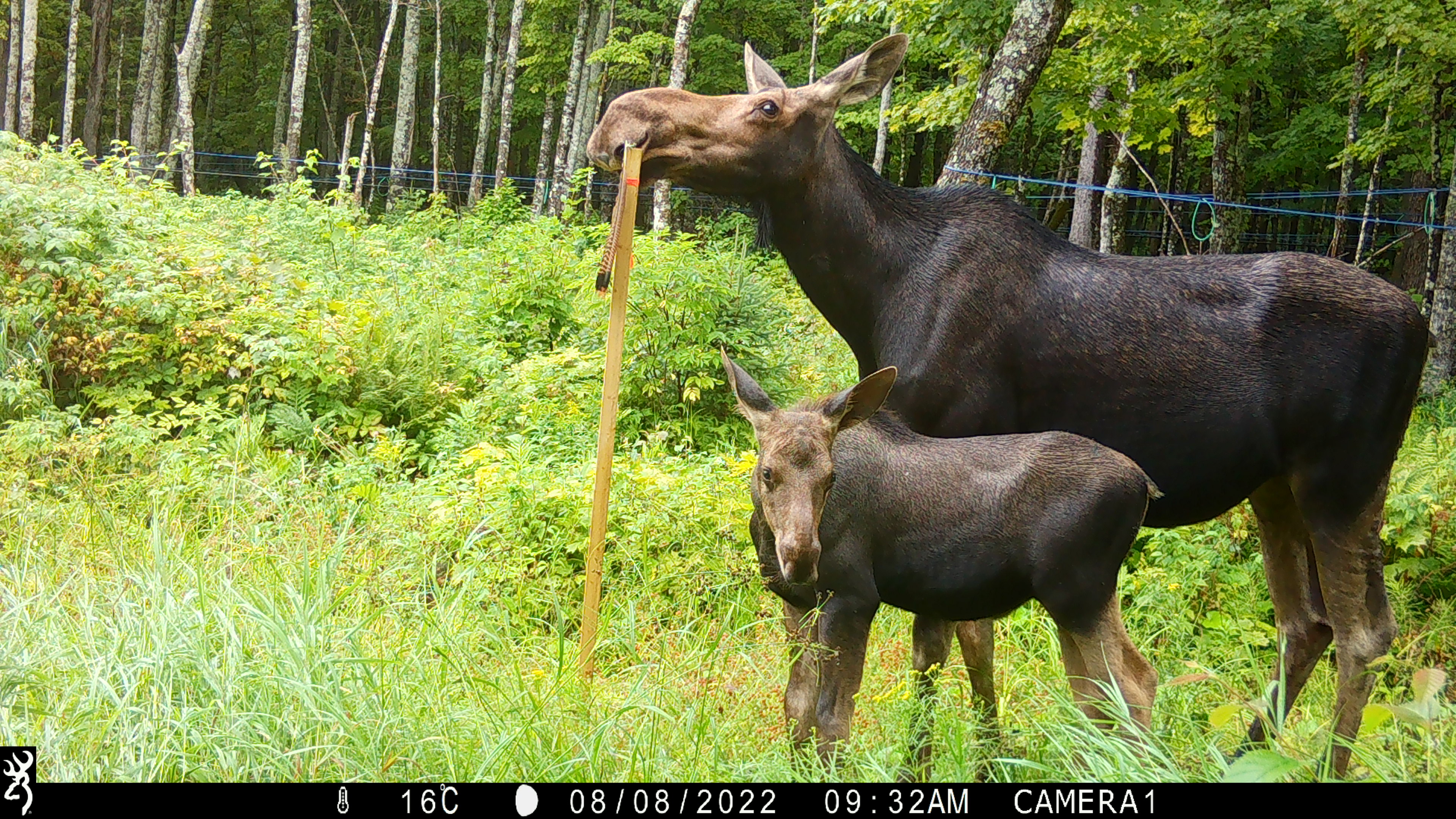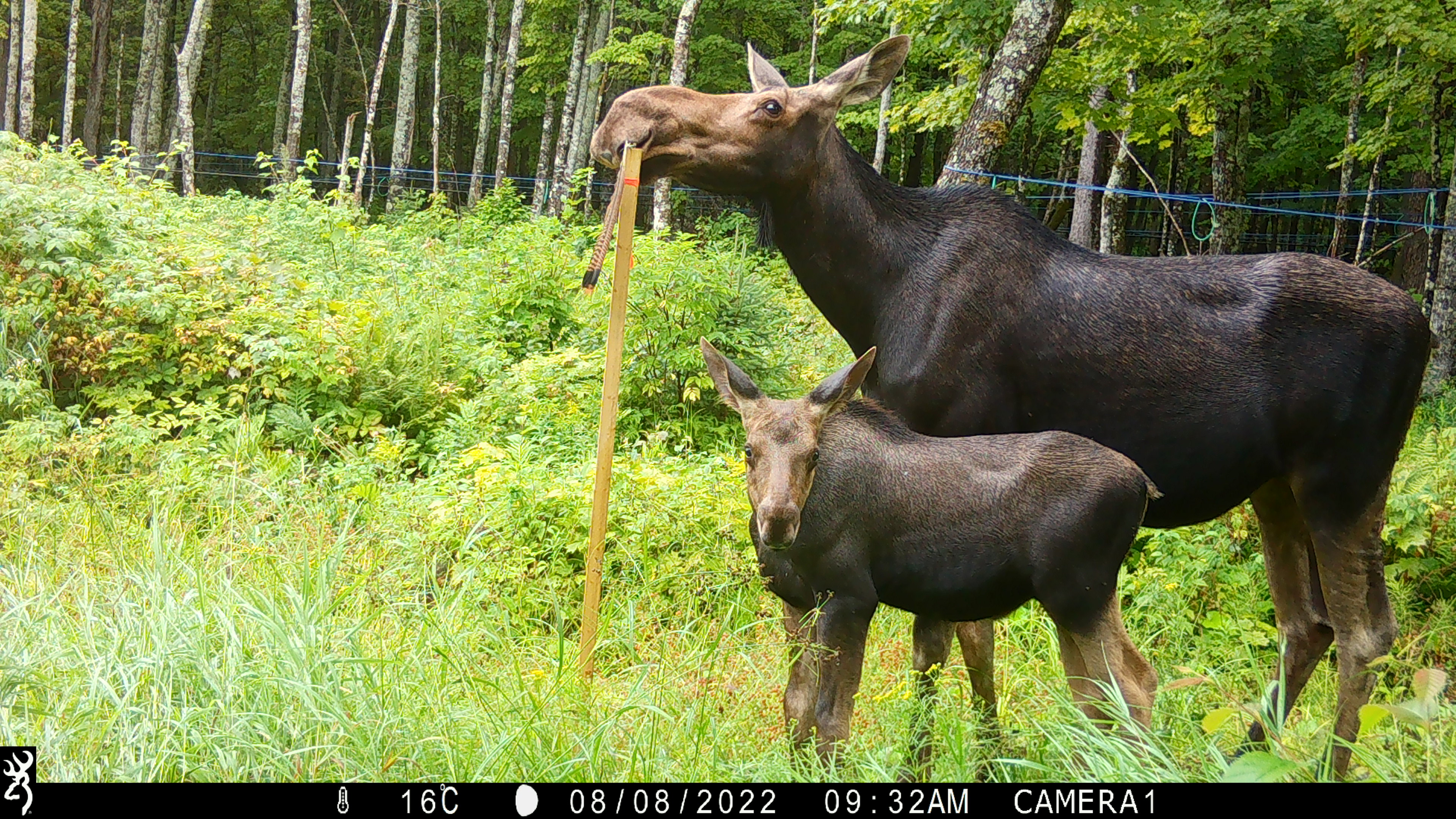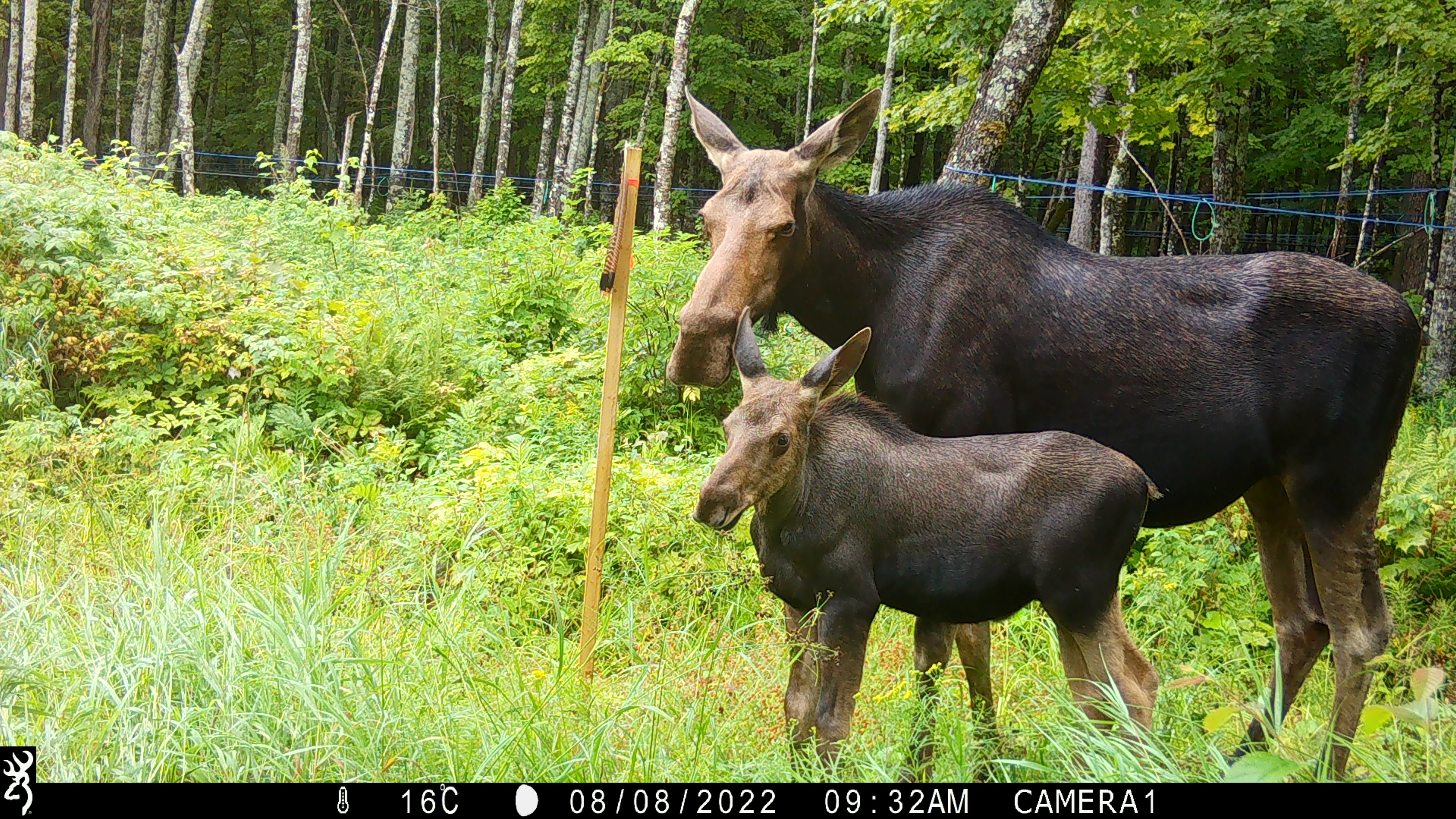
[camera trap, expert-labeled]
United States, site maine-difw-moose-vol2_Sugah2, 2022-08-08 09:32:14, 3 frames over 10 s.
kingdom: Animalia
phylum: Chordata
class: Mammalia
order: Artiodactyla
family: Cervidae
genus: Alces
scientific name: Alces alces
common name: moose